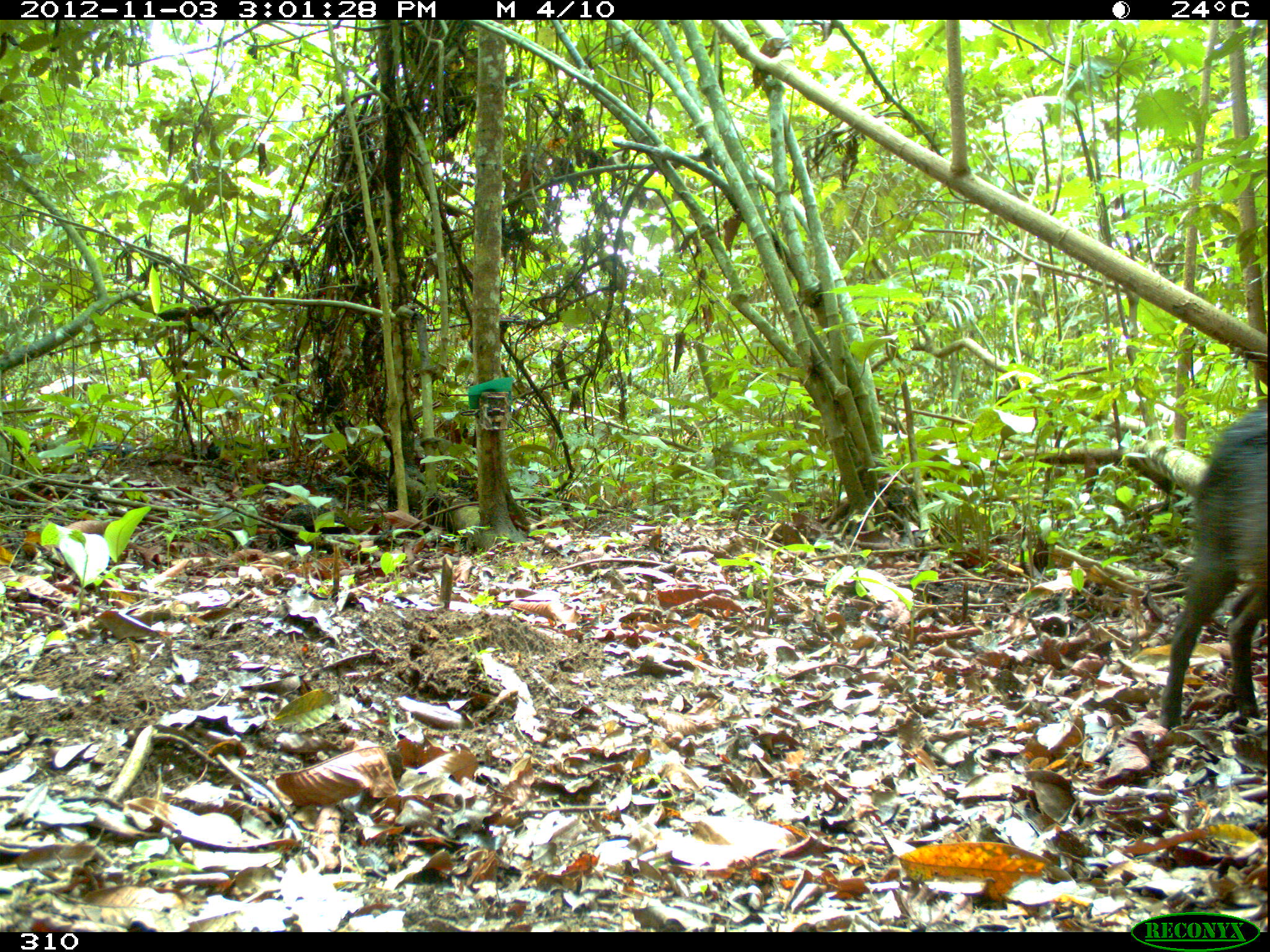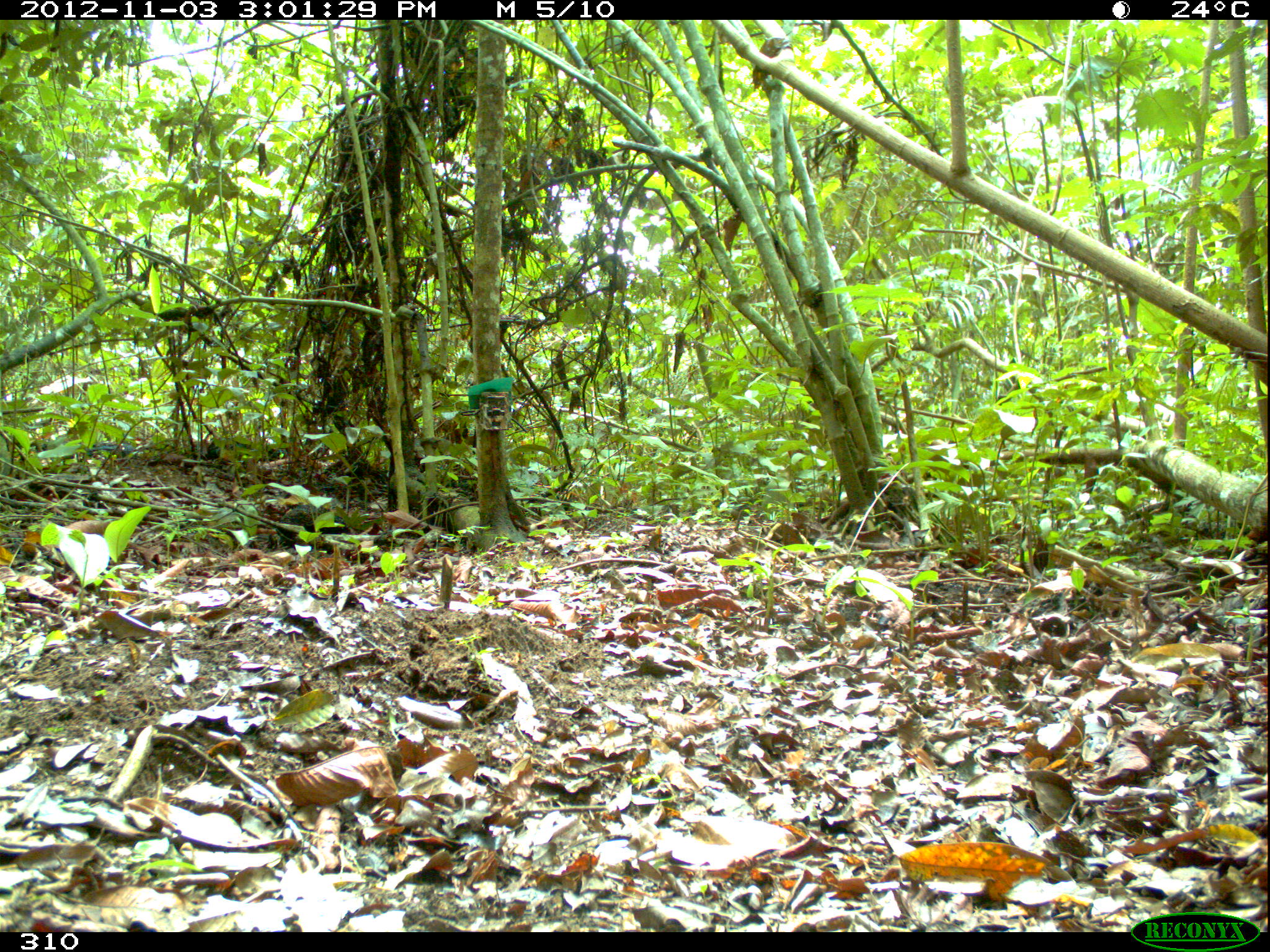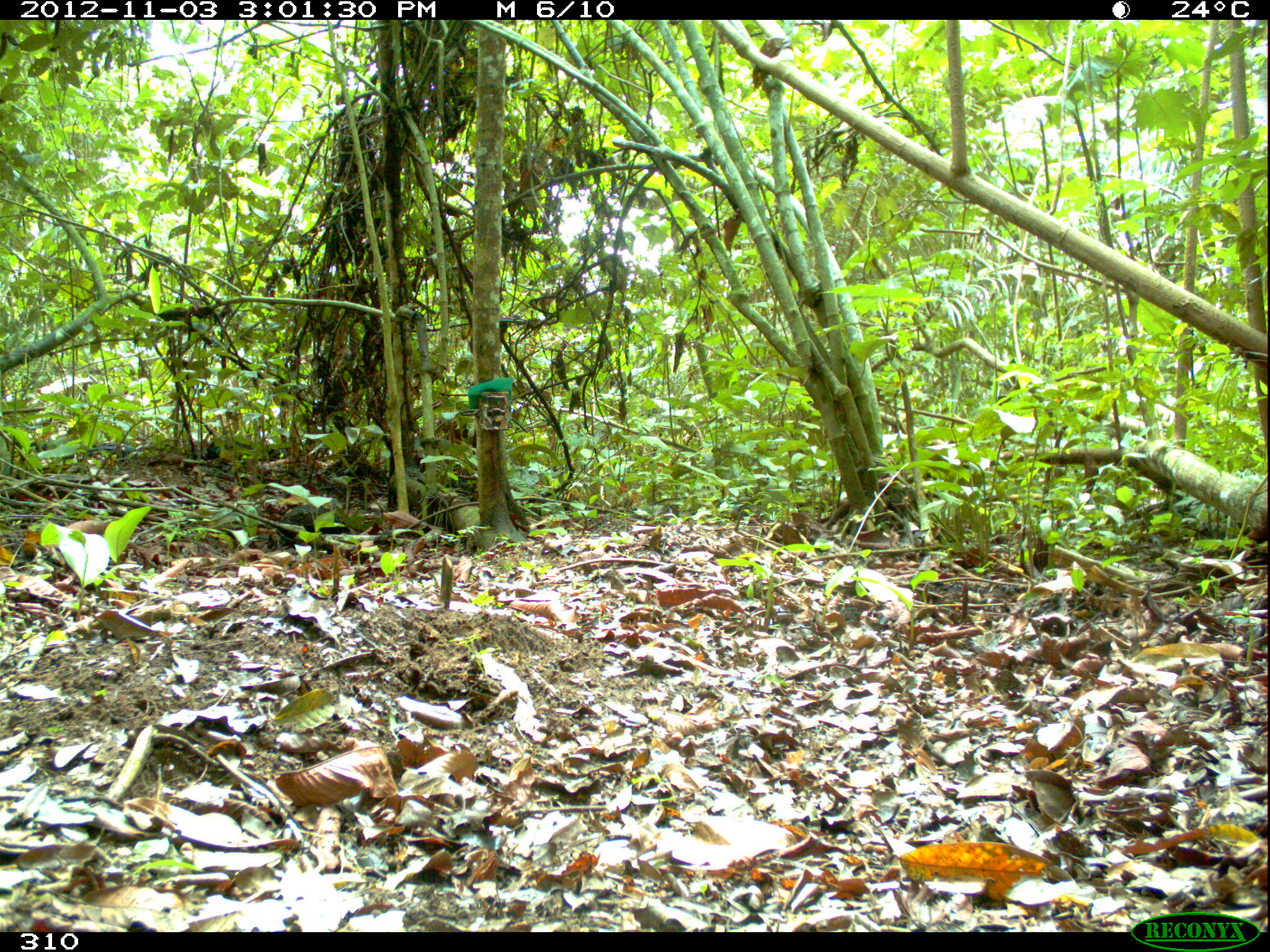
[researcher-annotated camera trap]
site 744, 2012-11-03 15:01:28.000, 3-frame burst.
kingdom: Animalia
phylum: Chordata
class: Mammalia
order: Artiodactyla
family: Tayassuidae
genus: Tayassu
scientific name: Tayassu pecari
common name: white-lipped peccary